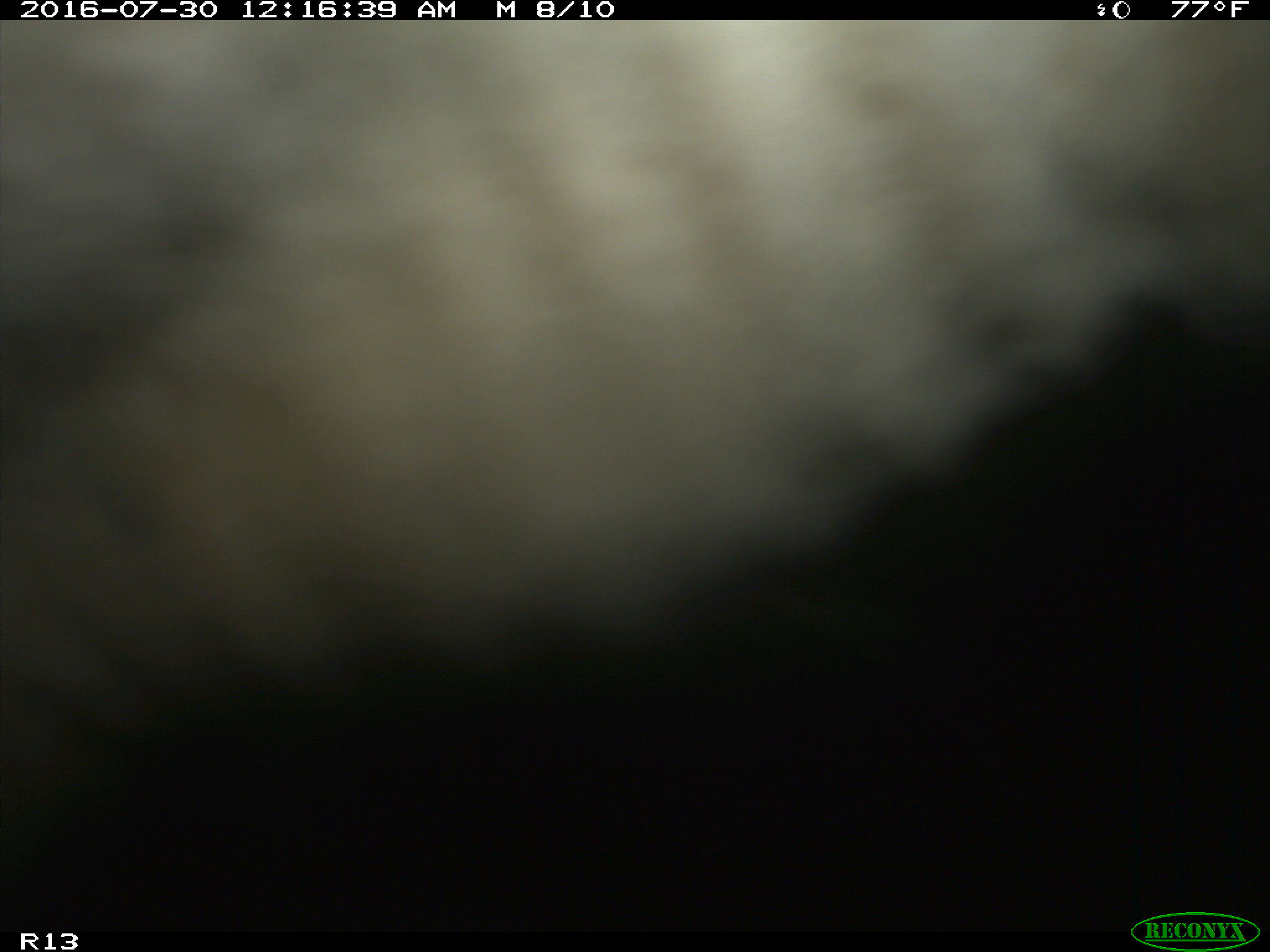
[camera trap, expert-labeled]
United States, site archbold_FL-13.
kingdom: Animalia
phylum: Chordata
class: Mammalia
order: Artiodactyla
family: Bovidae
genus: Bos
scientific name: Bos taurus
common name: domestic cow